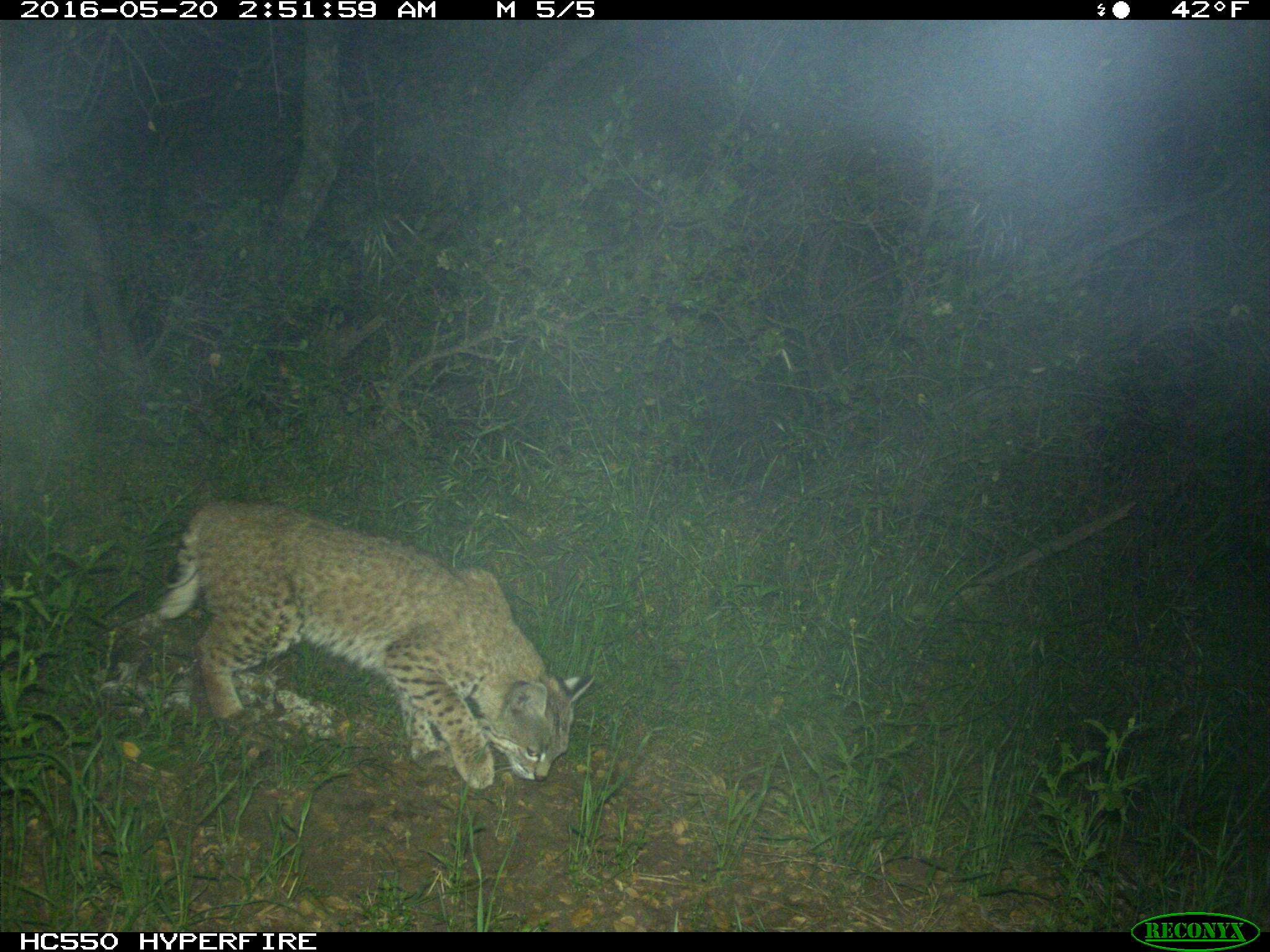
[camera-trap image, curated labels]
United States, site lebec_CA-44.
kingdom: Animalia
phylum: Chordata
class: Mammalia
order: Carnivora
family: Felidae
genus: Lynx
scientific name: Lynx rufus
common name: bobcat